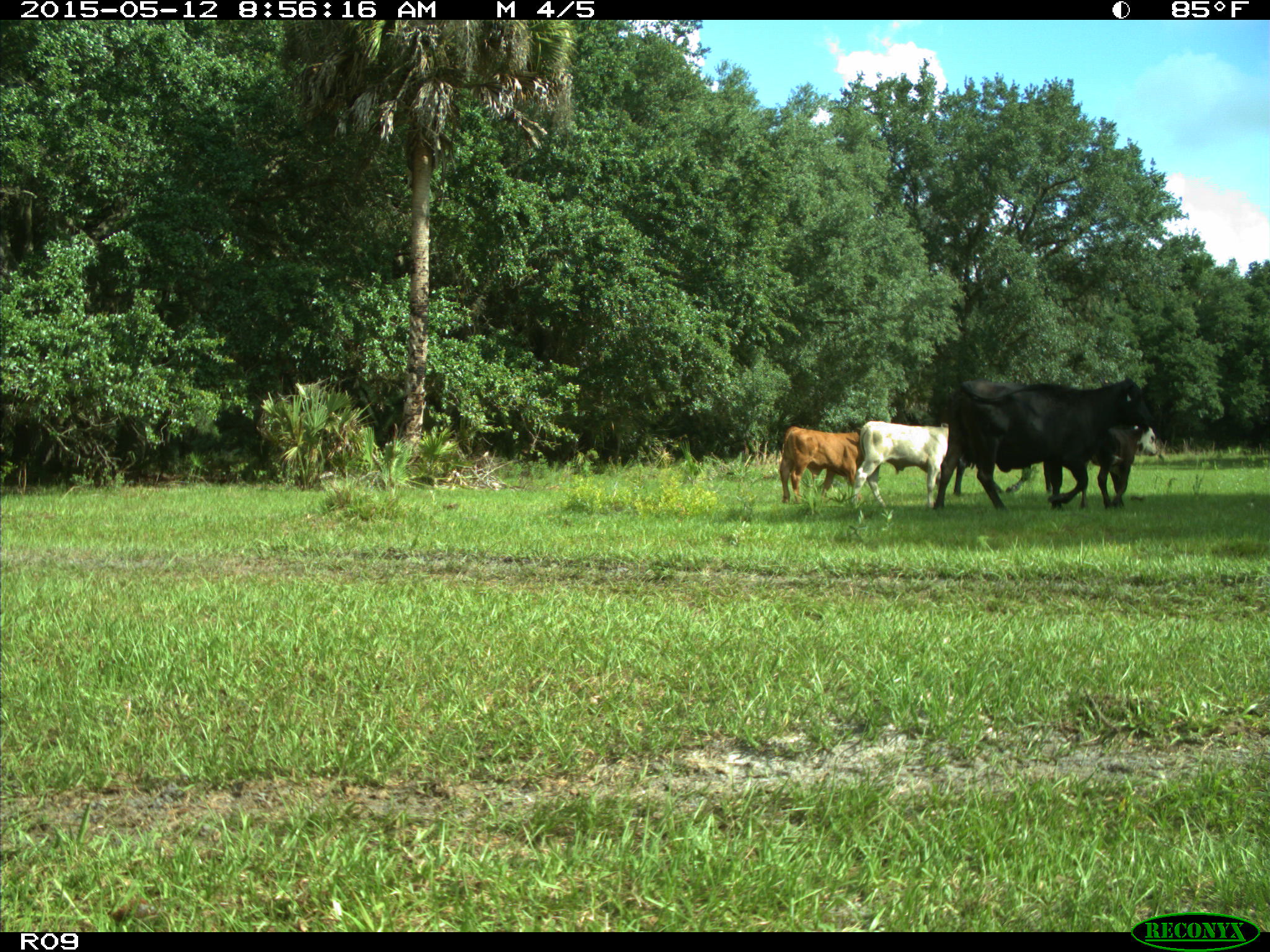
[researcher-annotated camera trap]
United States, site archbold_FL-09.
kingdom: Animalia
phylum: Chordata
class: Mammalia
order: Artiodactyla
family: Bovidae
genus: Bos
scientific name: Bos taurus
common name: domestic cow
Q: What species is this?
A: Bos taurus (domestic cow).